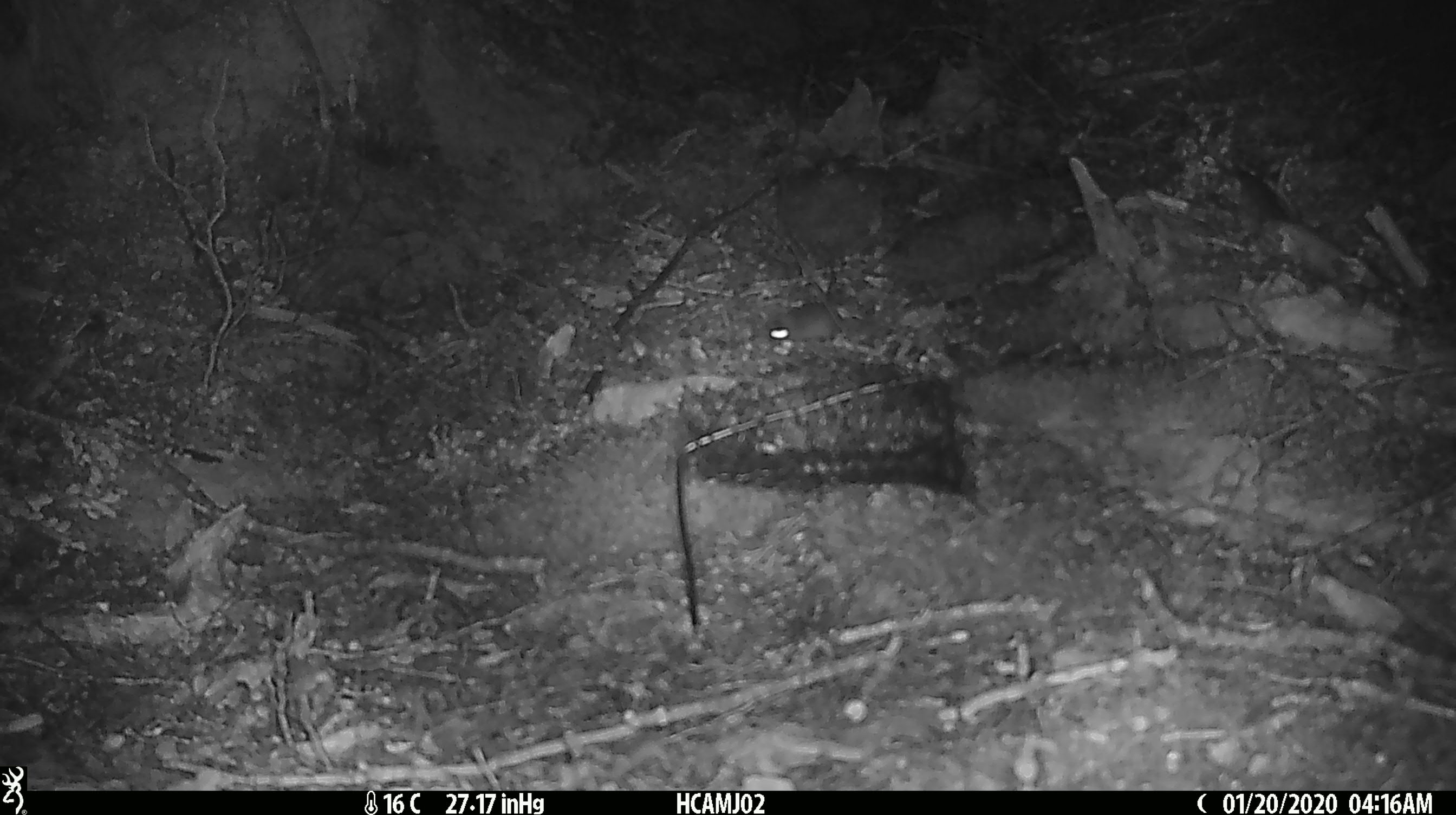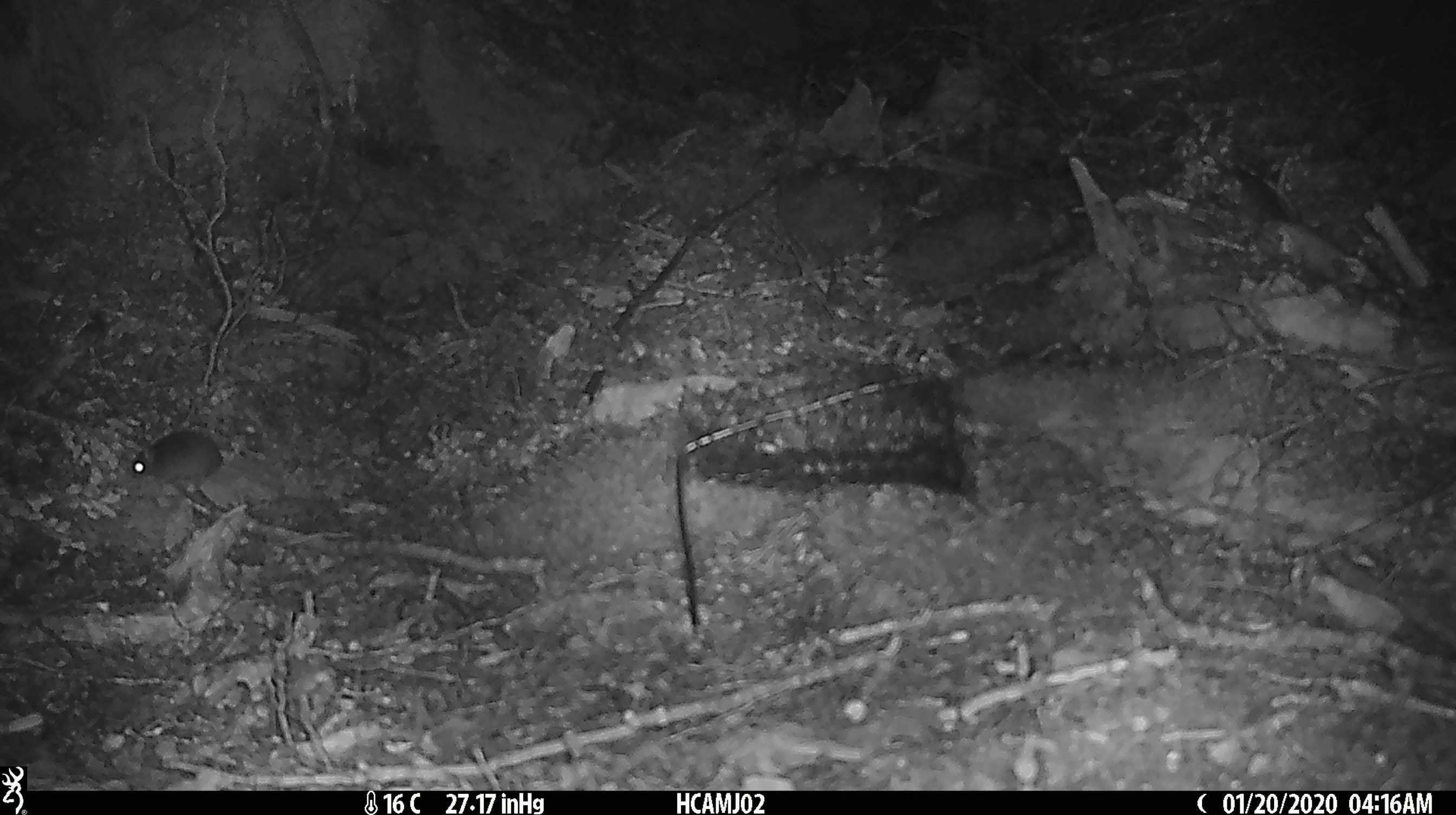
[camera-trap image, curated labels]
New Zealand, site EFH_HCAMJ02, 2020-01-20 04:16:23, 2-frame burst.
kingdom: Animalia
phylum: Chordata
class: Mammalia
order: Rodentia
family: Muridae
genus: Mus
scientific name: Mus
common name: mouse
Mouse (Mus).